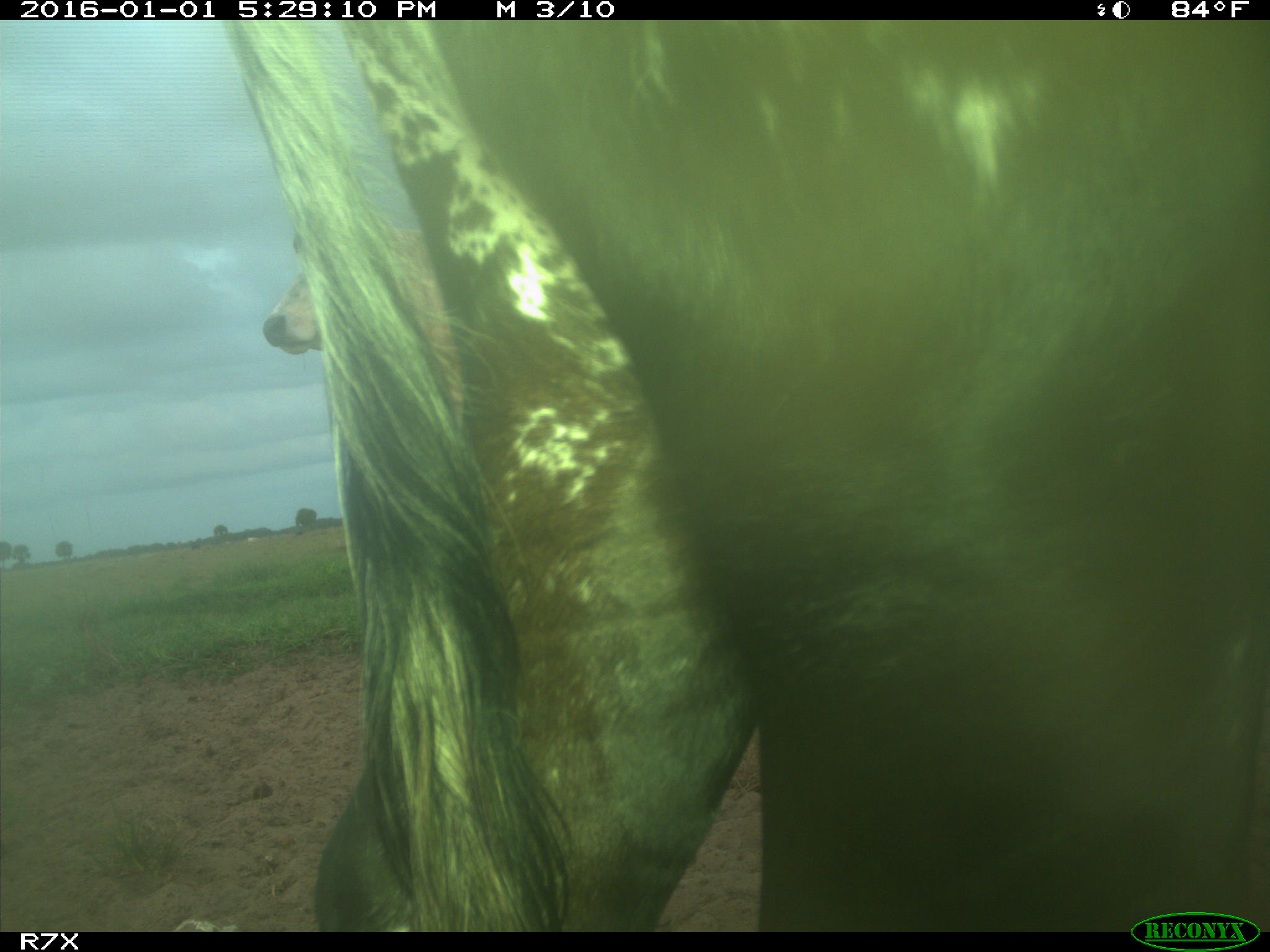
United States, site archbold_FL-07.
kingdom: Animalia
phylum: Chordata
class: Mammalia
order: Artiodactyla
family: Bovidae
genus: Bos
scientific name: Bos taurus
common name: domestic cow